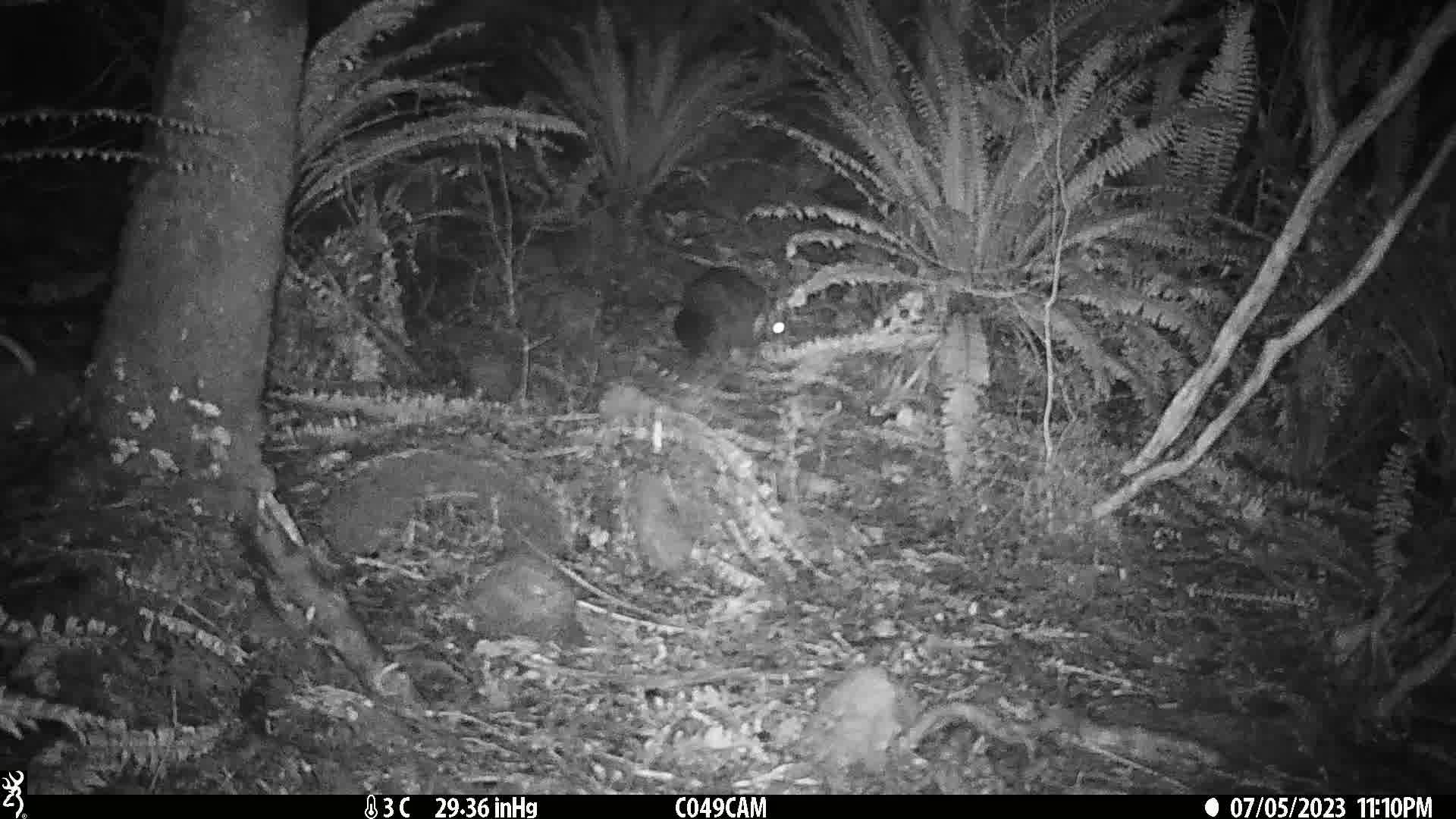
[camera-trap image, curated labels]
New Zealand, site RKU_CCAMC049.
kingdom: Animalia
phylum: Chordata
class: Mammalia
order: Diprotodontia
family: Phalangeridae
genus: Trichosurus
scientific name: Trichosurus vulpecula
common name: common brushtail possum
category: possum